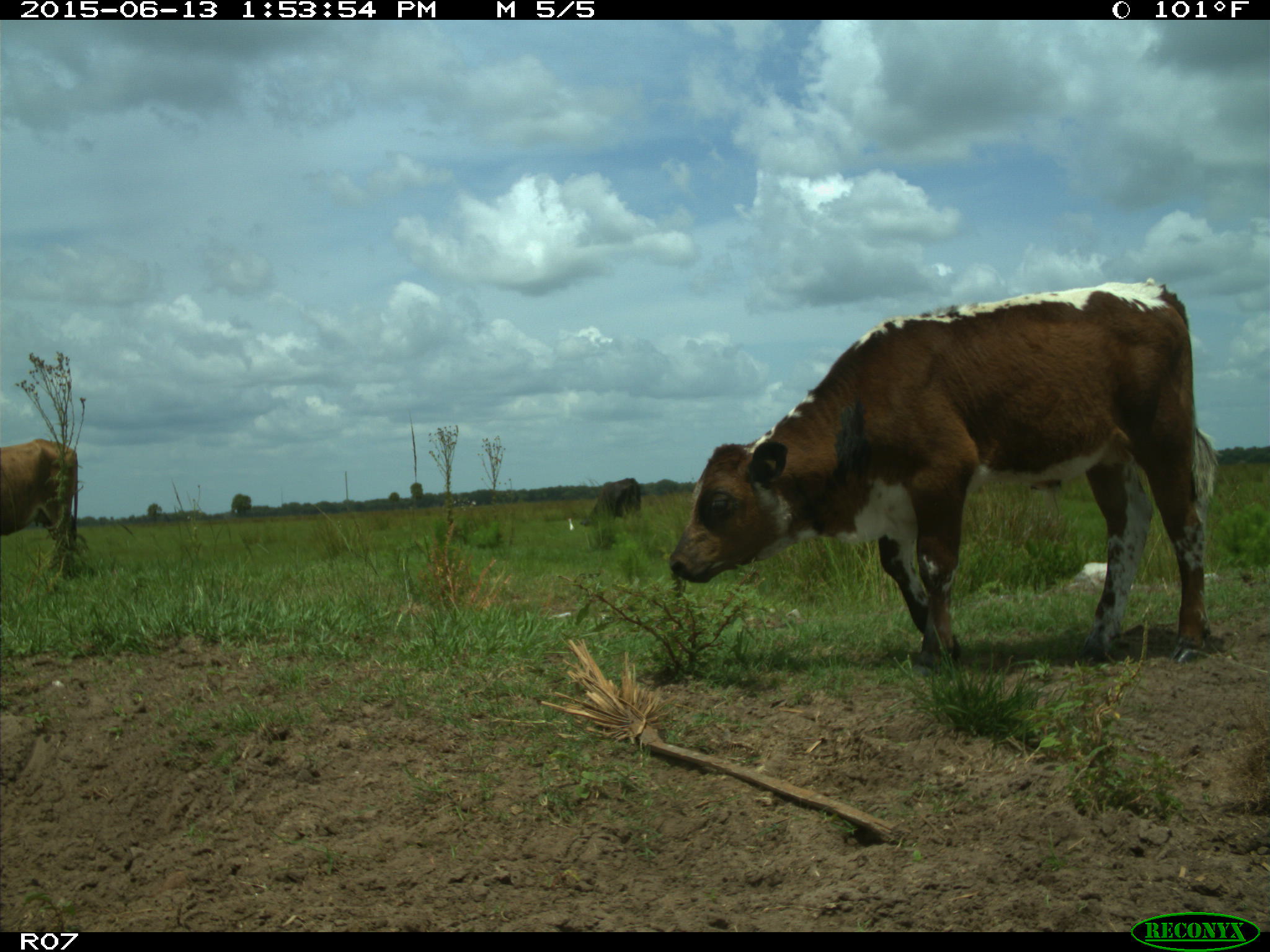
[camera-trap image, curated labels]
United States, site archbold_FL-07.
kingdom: Animalia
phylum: Chordata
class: Mammalia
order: Artiodactyla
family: Bovidae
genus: Bos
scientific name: Bos taurus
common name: domestic cow